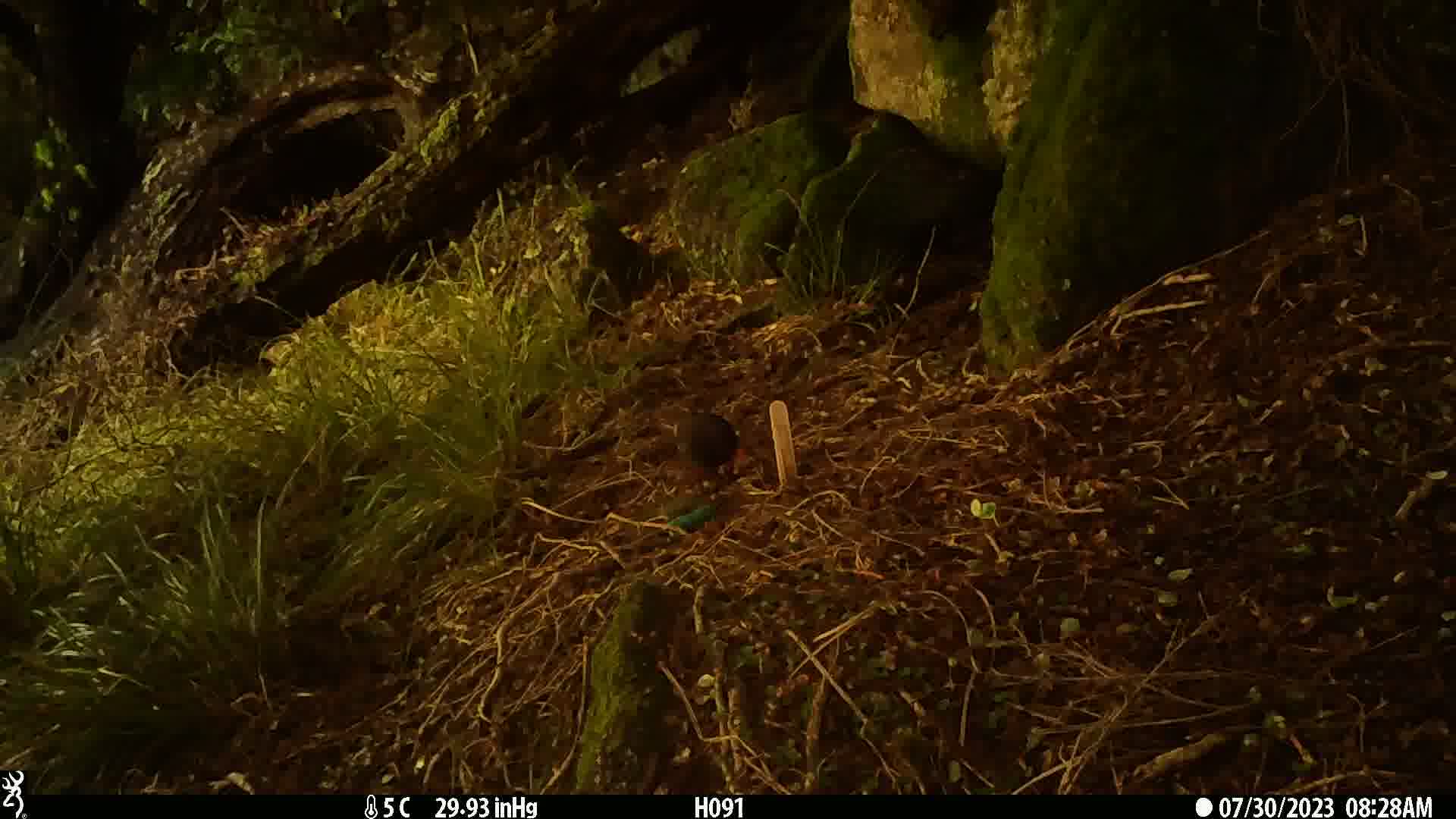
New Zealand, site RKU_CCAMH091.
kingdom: Animalia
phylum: Chordata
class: Aves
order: Passeriformes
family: Turdidae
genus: Turdus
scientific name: Turdus merula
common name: eurasian blackbird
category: blackbird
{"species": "blackbird (eurasian blackbird) (Turdus merula)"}